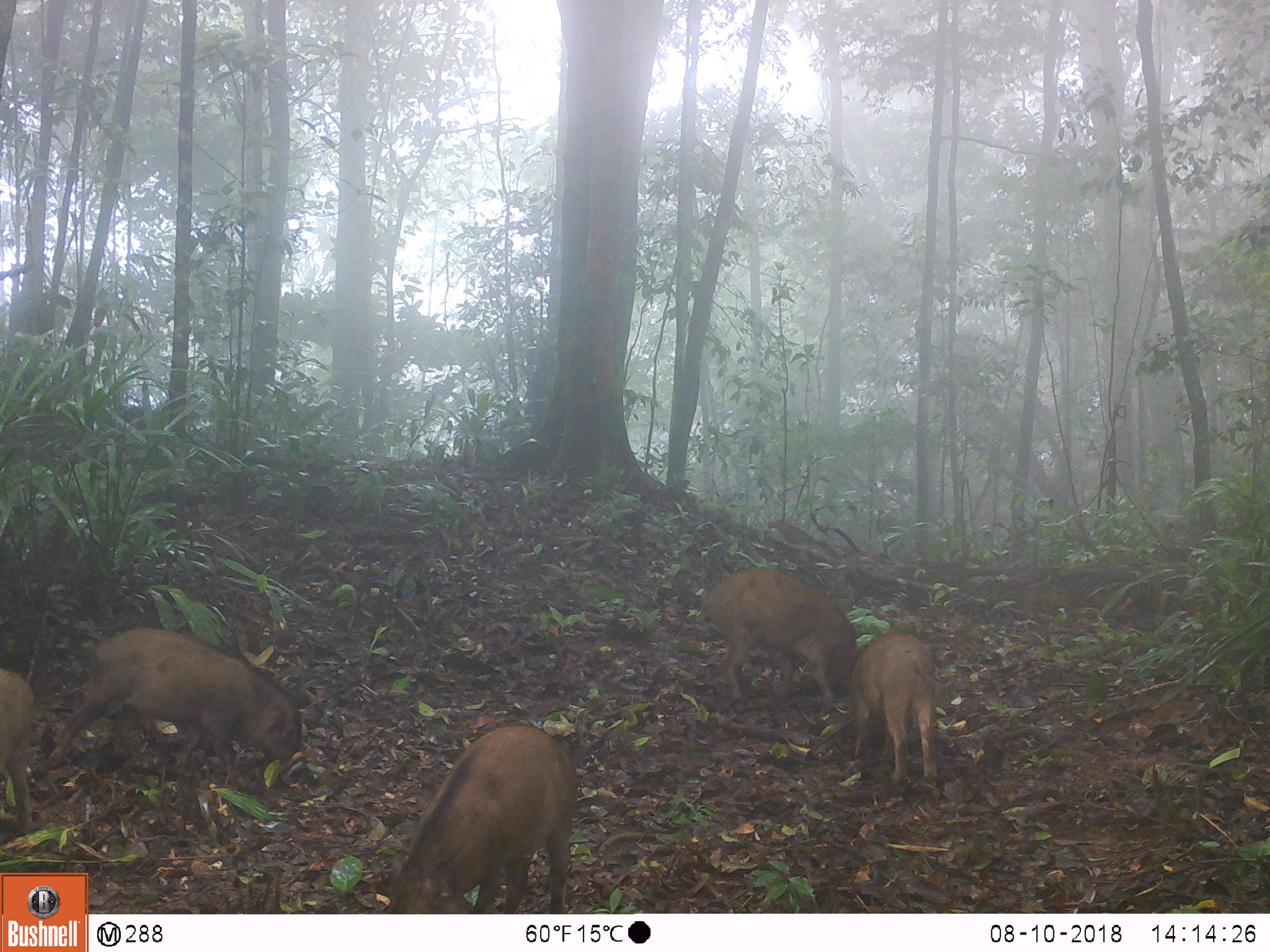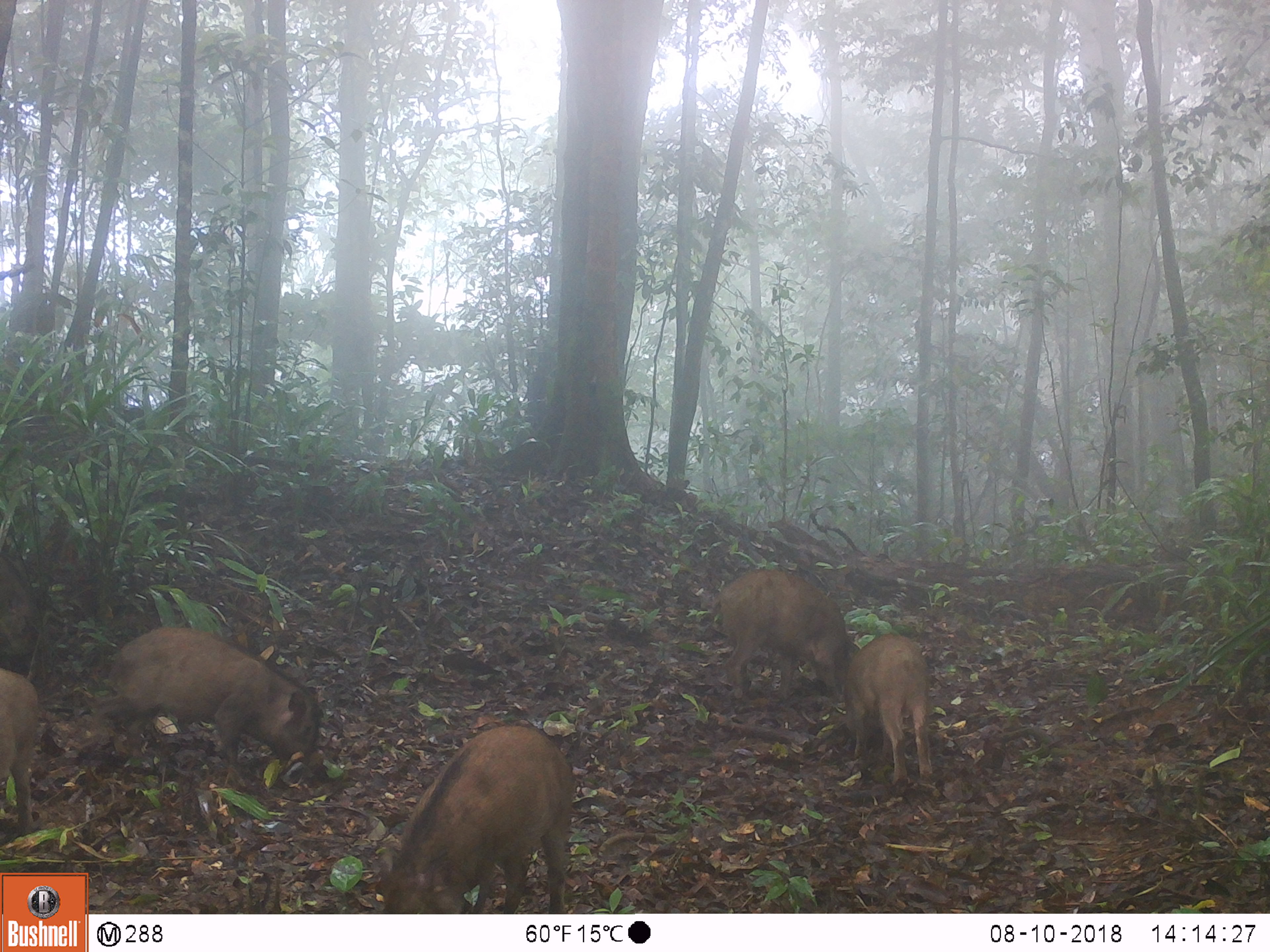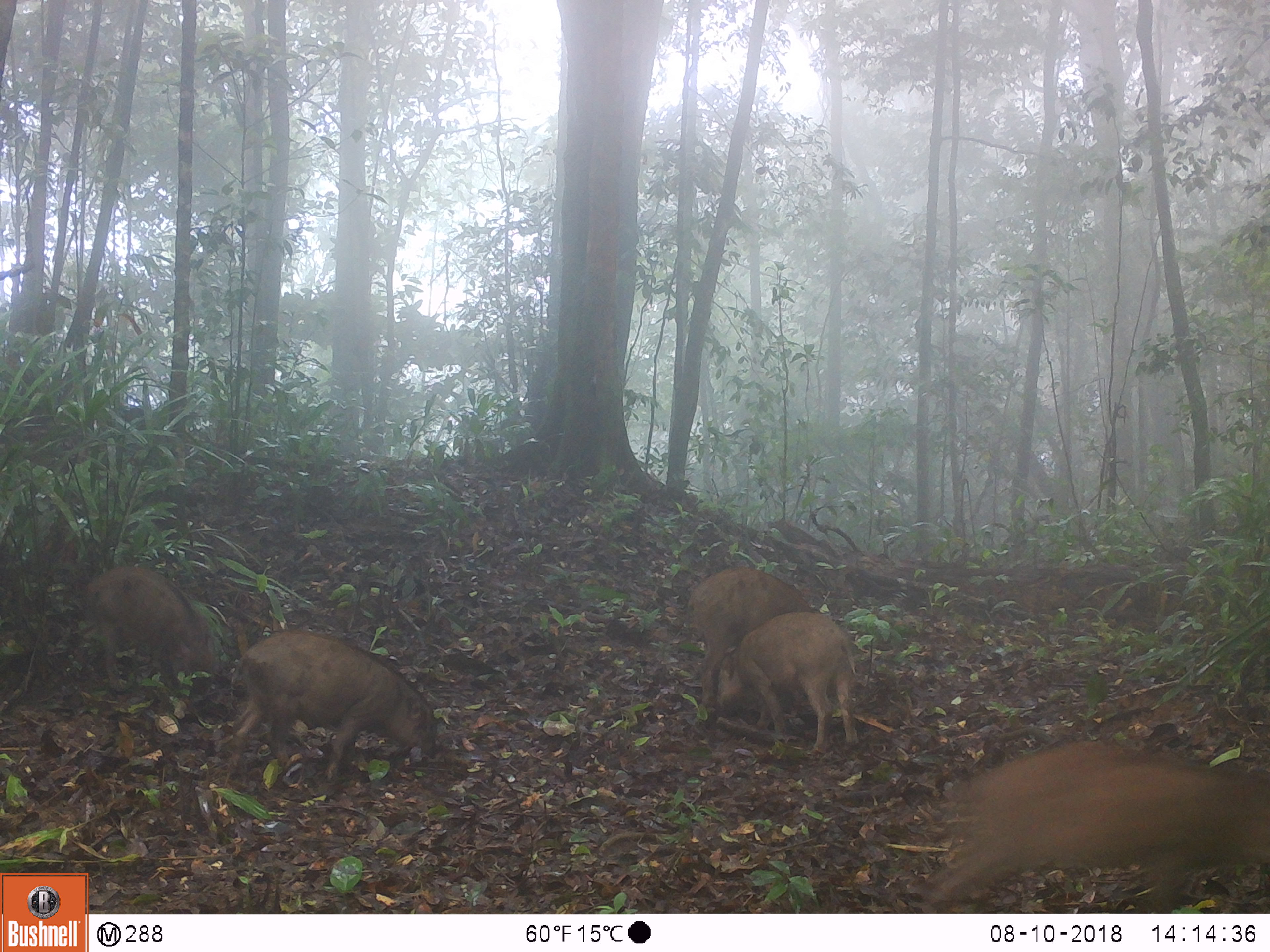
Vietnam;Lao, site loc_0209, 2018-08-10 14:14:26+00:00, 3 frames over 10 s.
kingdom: Animalia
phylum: Chordata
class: Mammalia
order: Artiodactyla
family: Suidae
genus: Sus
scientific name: Sus scrofa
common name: eurasian wild pig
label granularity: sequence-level